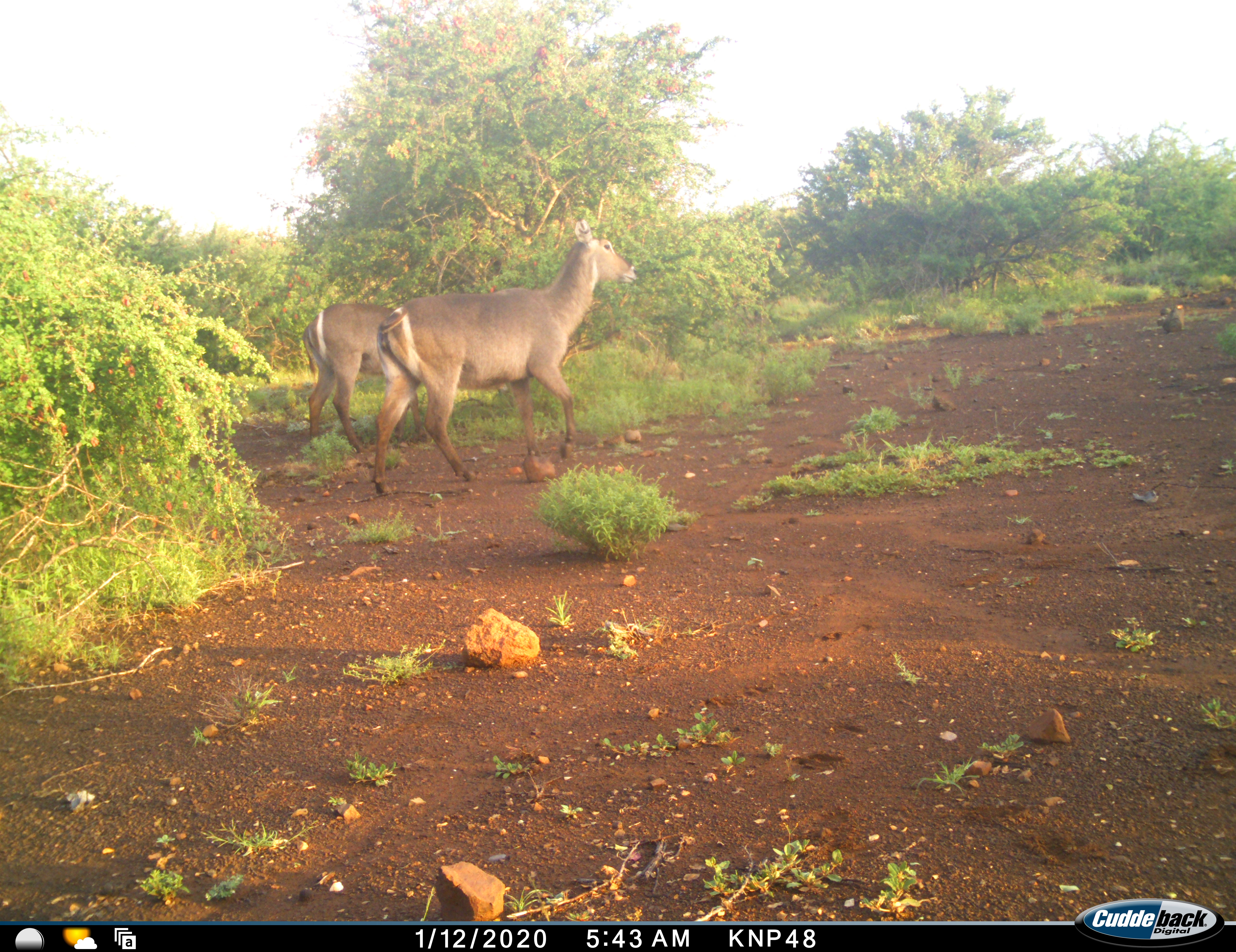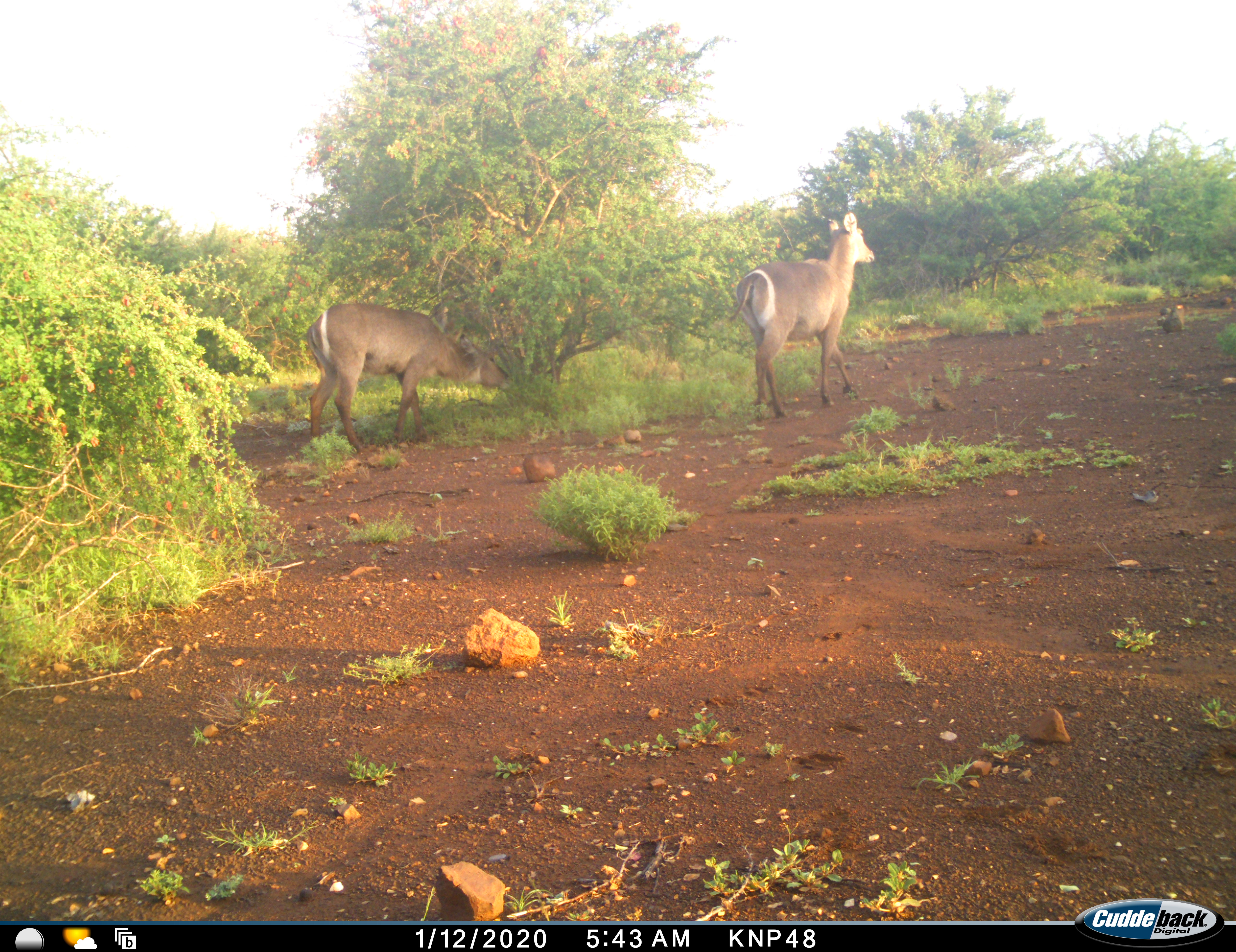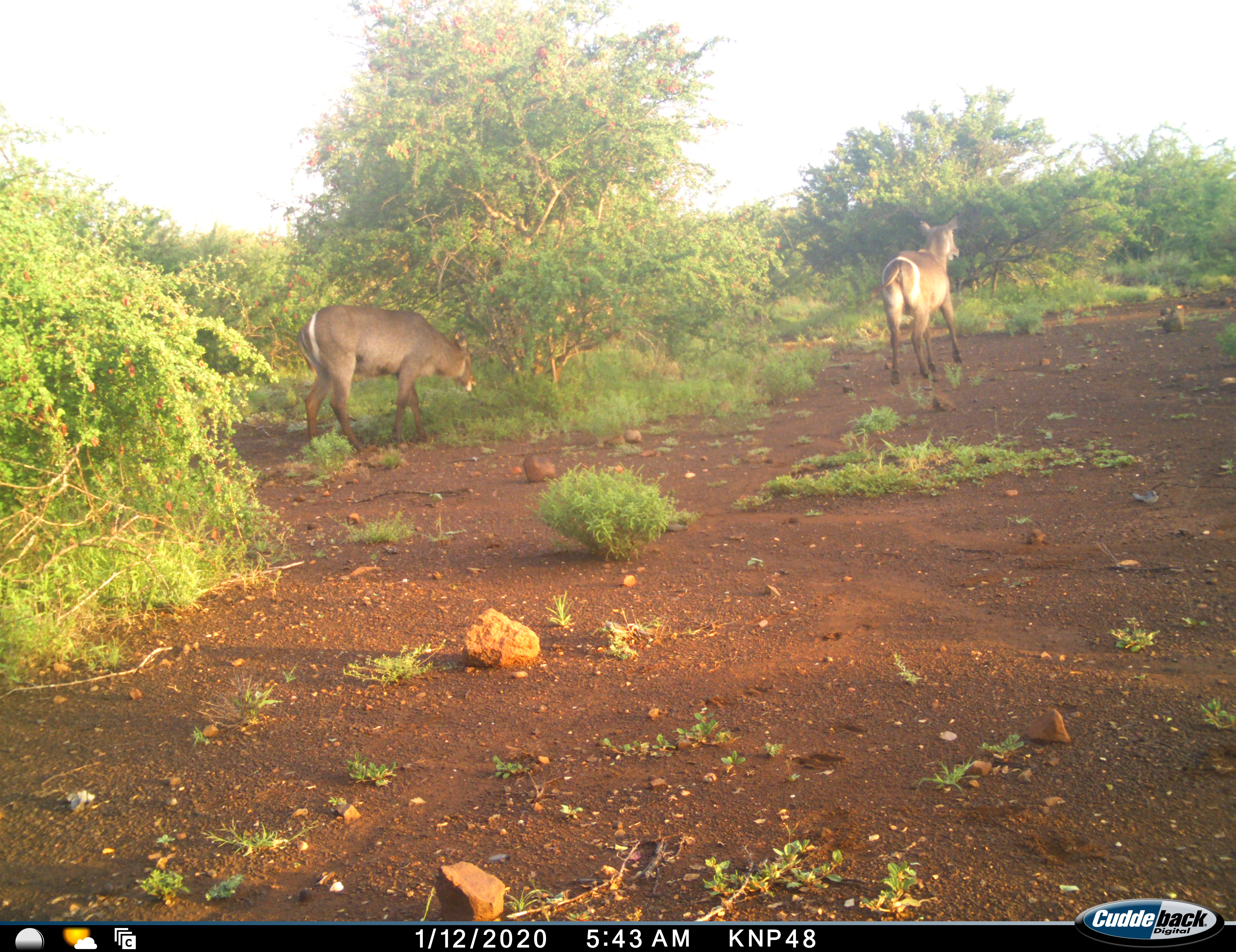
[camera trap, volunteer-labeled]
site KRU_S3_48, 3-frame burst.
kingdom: Animalia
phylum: Chordata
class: Mammalia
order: Artiodactyla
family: Bovidae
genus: Kobus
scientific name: Kobus ellipsiprymnus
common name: waterbuck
Waterbuck (Kobus ellipsiprymnus), count 2. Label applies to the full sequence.